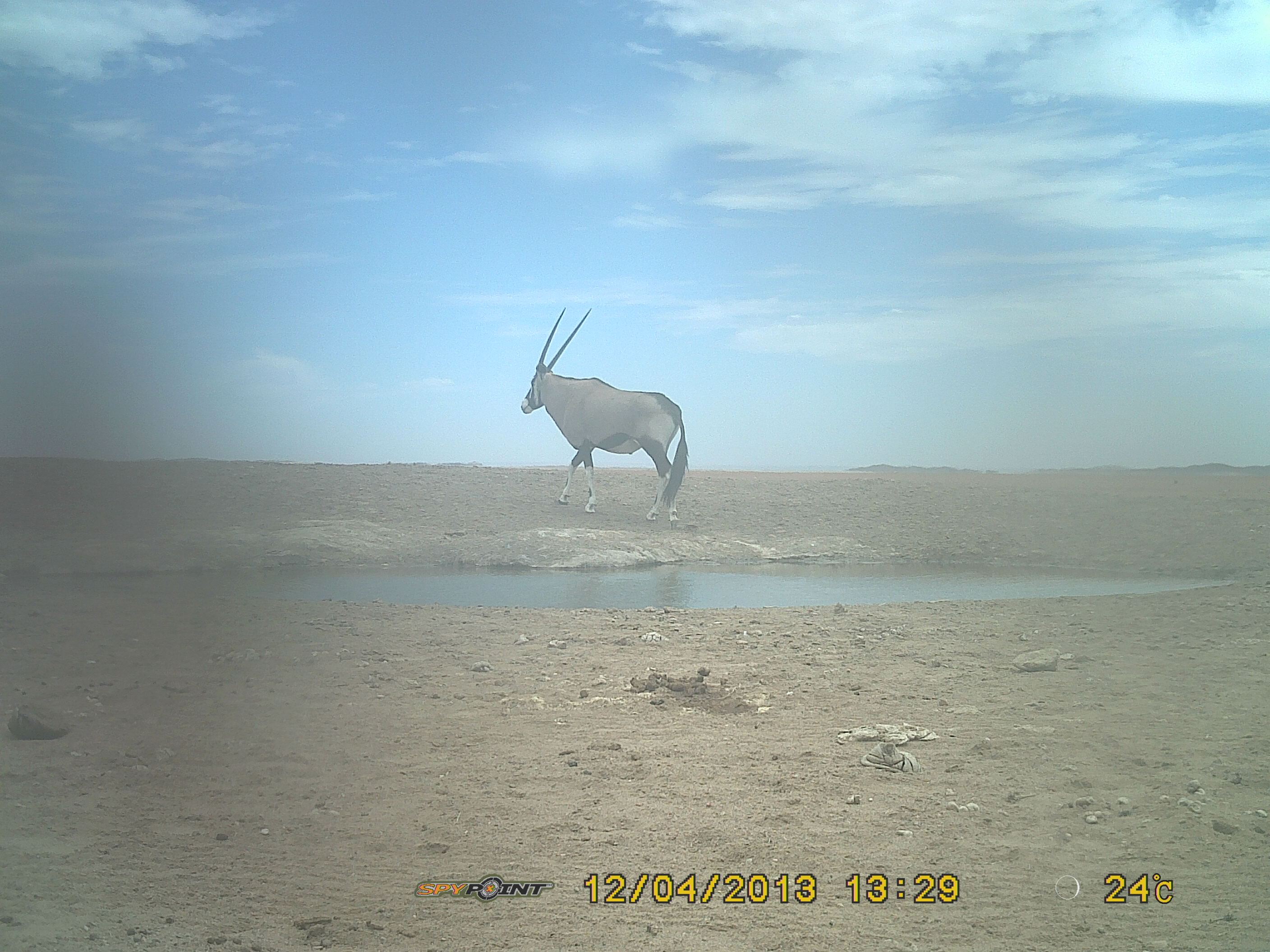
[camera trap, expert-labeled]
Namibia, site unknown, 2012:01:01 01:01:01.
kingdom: Animalia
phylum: Chordata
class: Mammalia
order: Artiodactyla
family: Bovidae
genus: Oryx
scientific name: Oryx gazella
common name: gemsbok